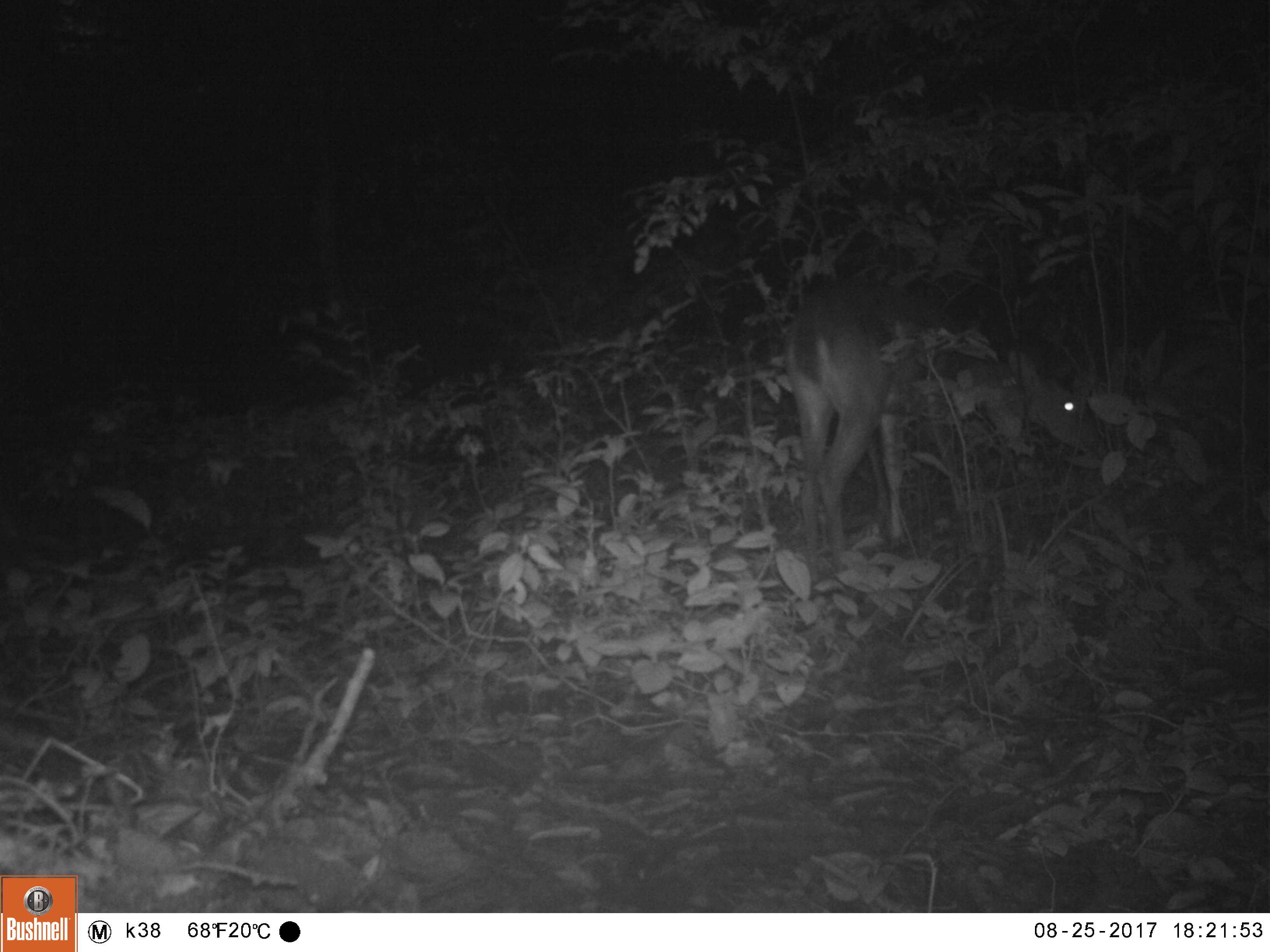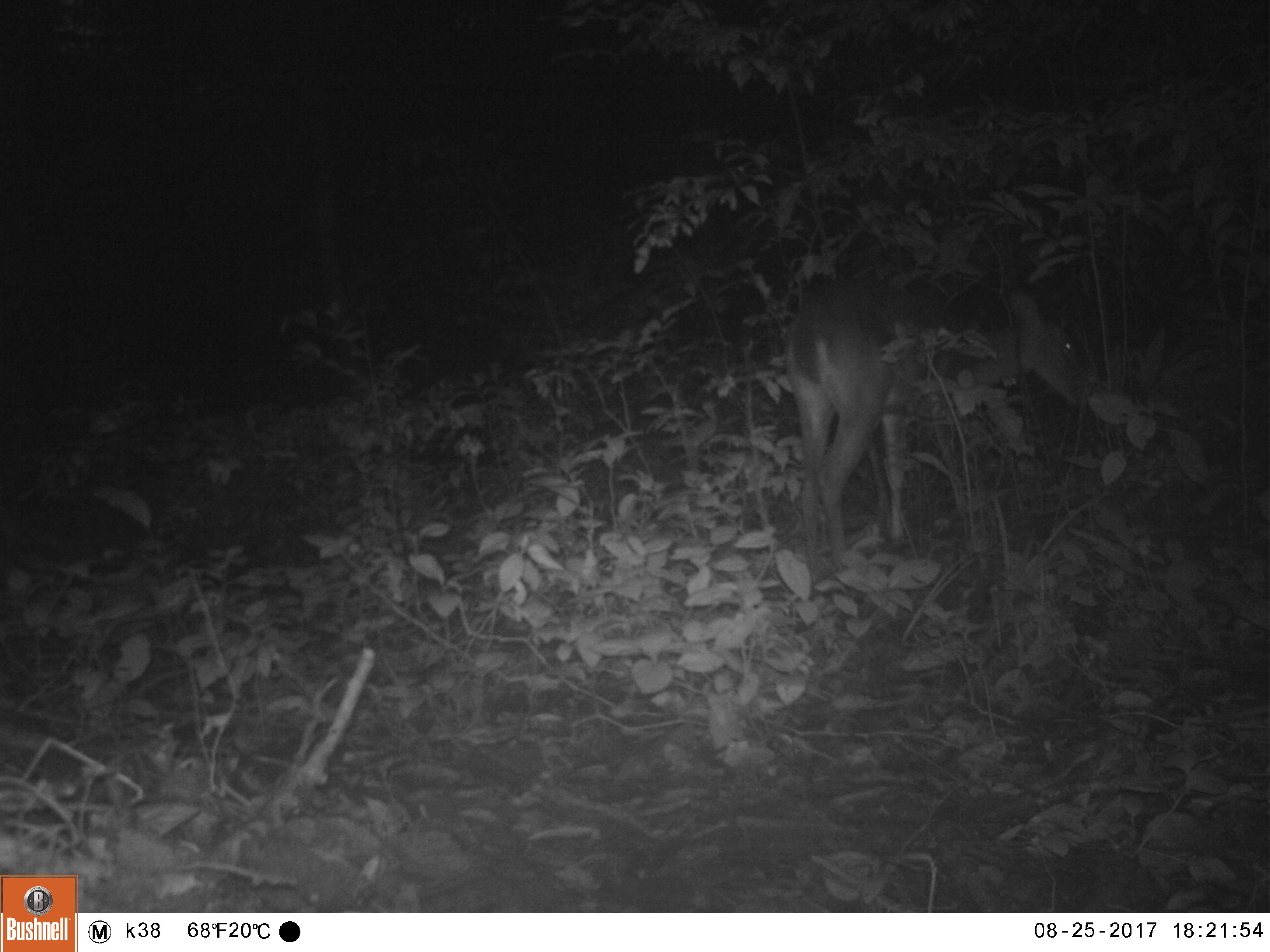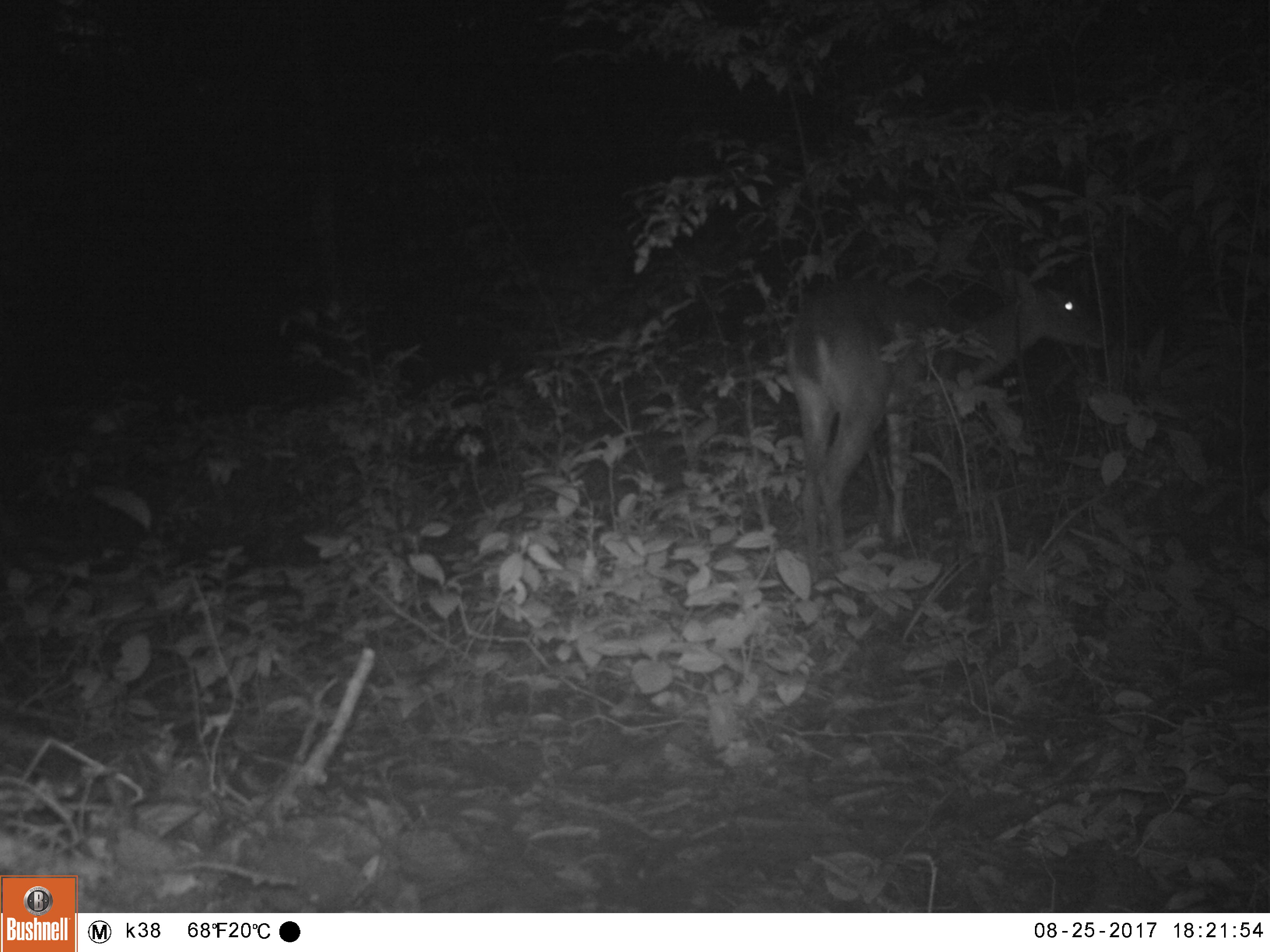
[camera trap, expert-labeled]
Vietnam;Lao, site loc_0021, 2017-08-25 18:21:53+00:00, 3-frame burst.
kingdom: Animalia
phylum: Chordata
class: Mammalia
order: Artiodactyla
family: Cervidae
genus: Muntiacus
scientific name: Muntiacus vuquangensis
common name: large-antlered muntjac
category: large antlered muntjac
Large antlered muntjac (large-antlered muntjac) (Muntiacus vuquangensis). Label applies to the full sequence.